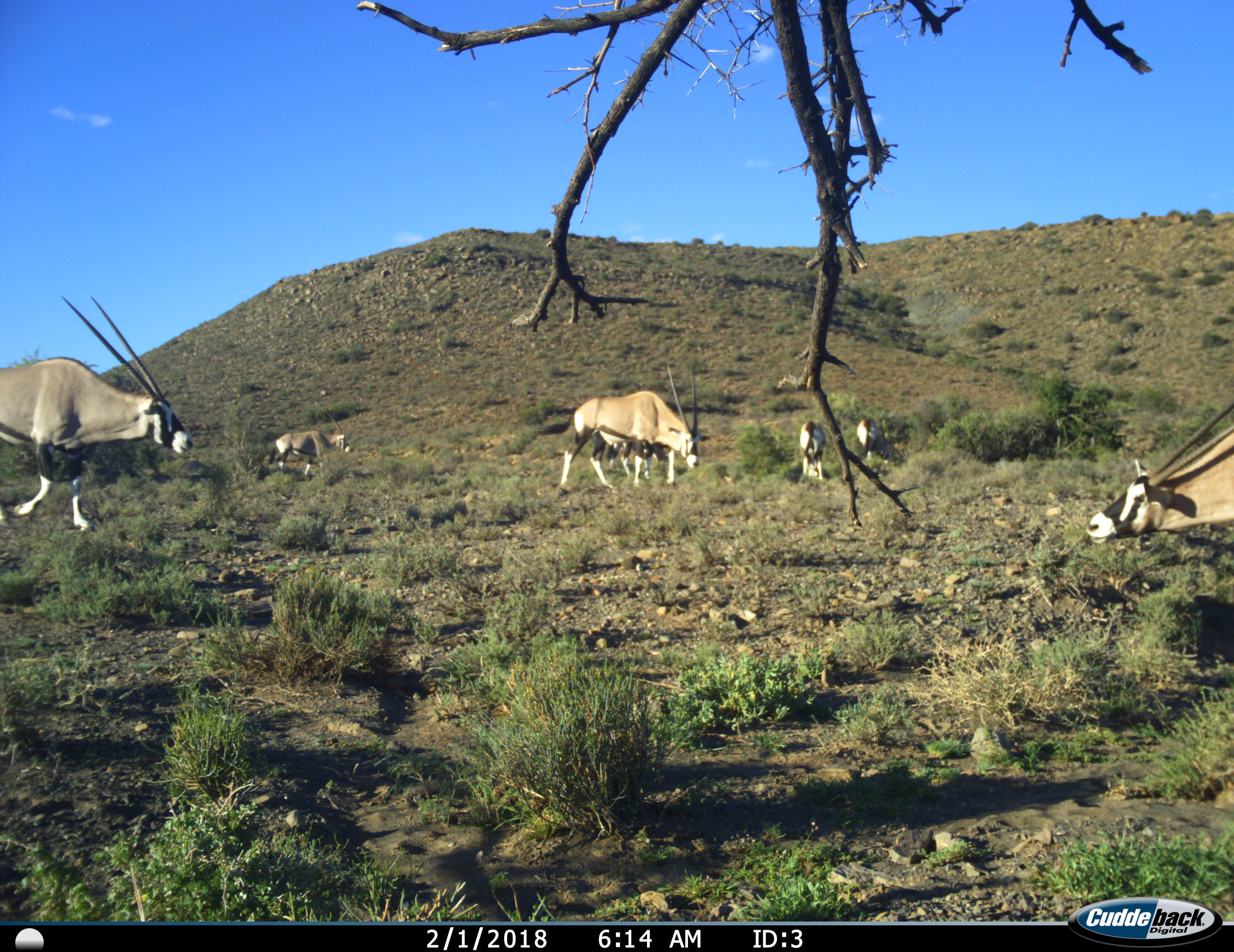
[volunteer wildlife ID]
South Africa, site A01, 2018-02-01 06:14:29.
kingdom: Animalia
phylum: Chordata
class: Mammalia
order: Artiodactyla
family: Bovidae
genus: Oryx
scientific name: Oryx gazella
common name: gemsbok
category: gemsbokoryx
Gemsbokoryx (gemsbok) (Oryx gazella), count 7. Behavior (volunteer vote fractions): standing 40%, resting 0%, moving 50%, interacting 0%. Young present (vote fraction): 0%. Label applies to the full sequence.